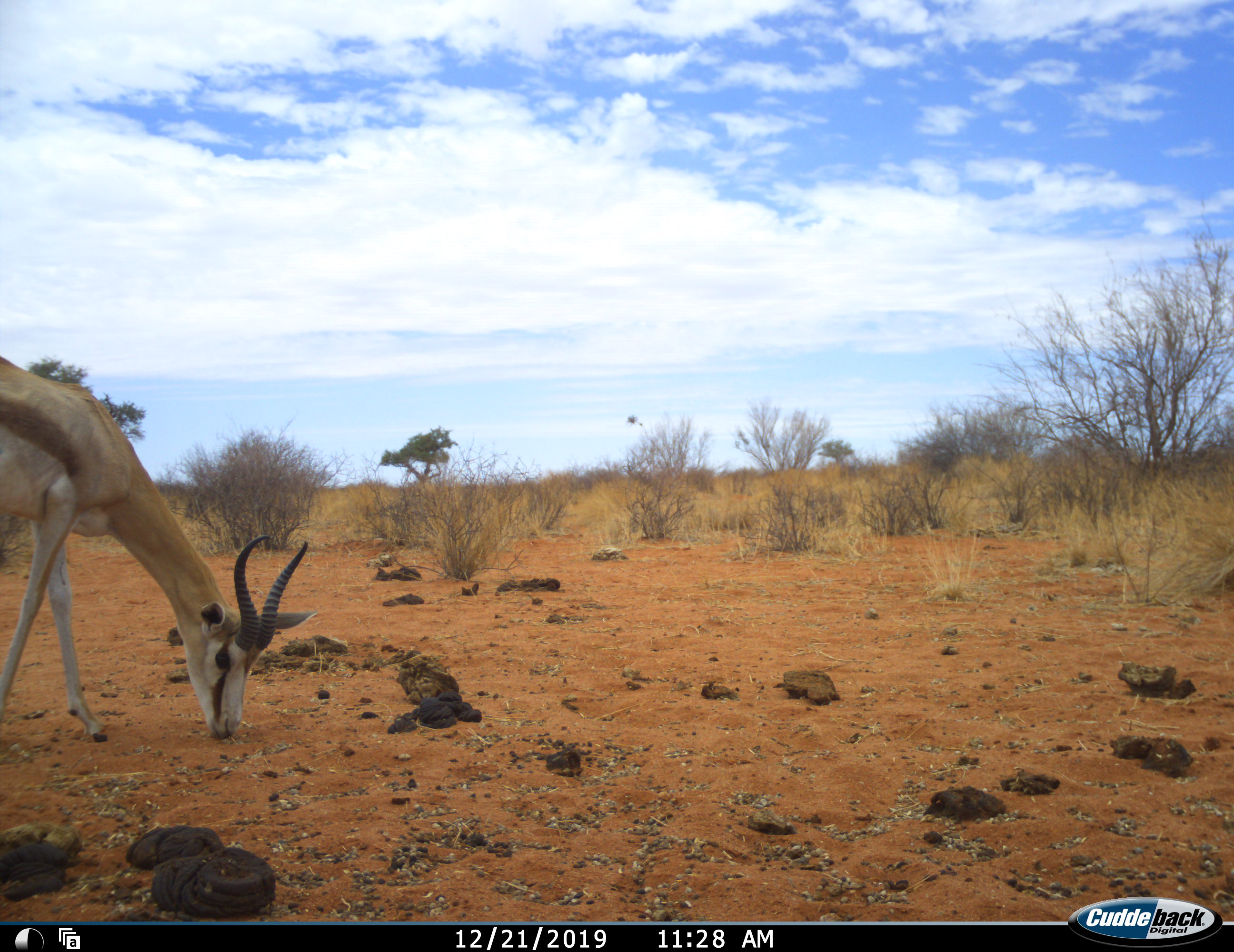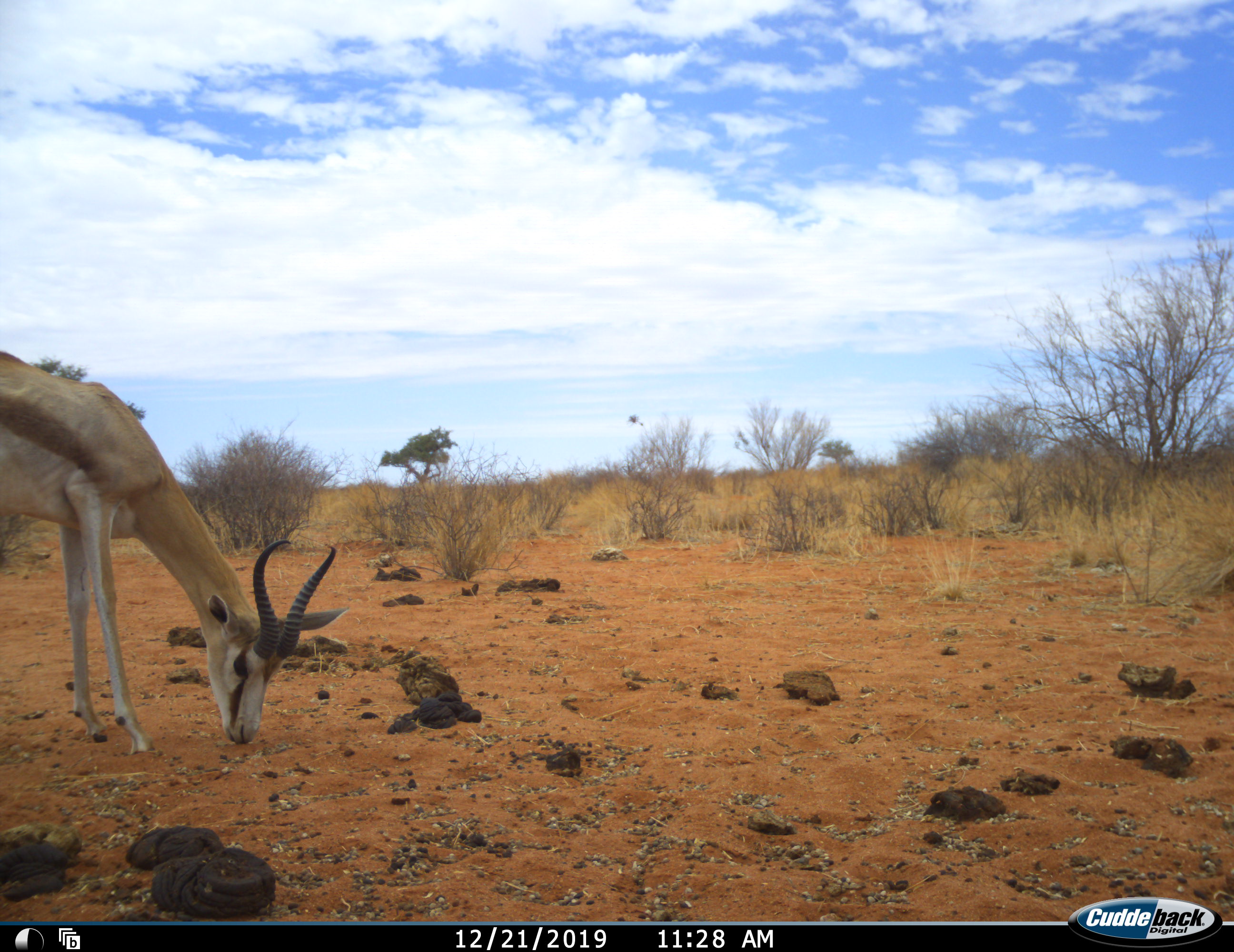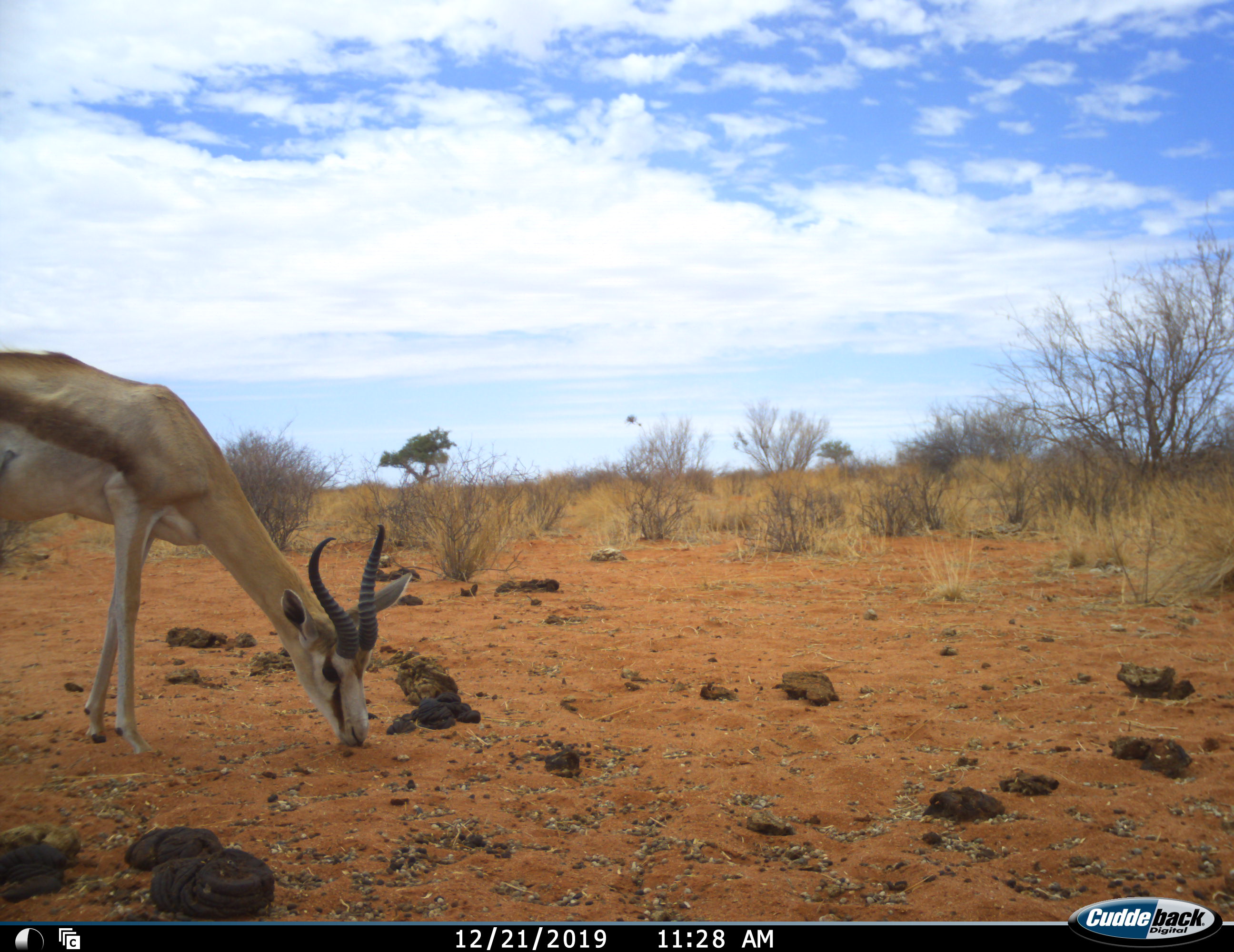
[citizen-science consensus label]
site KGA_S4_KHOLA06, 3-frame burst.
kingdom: Animalia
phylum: Chordata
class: Mammalia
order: Artiodactyla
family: Bovidae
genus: Antidorcas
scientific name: Antidorcas marsupialis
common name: springbok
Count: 1.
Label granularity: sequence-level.